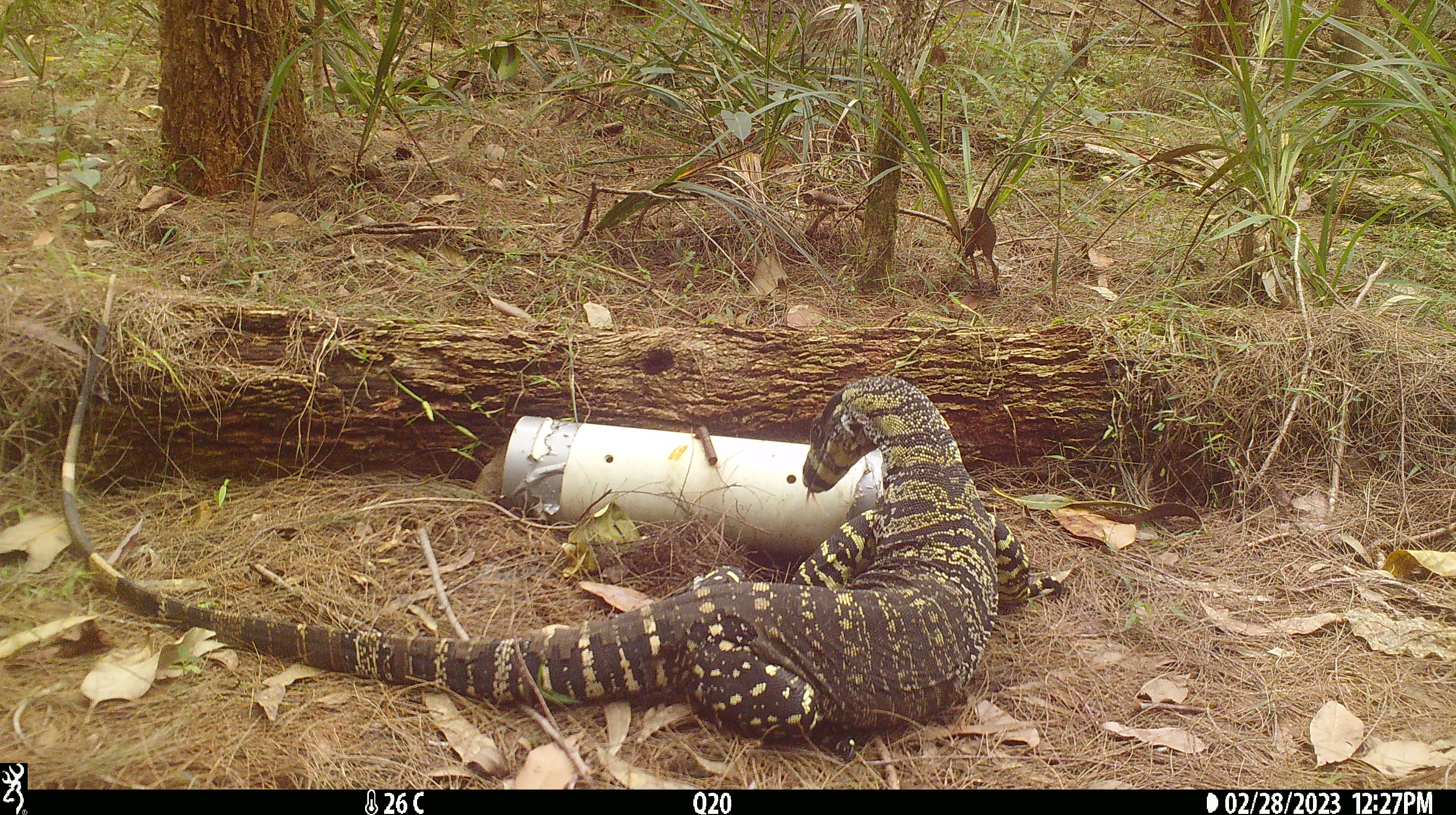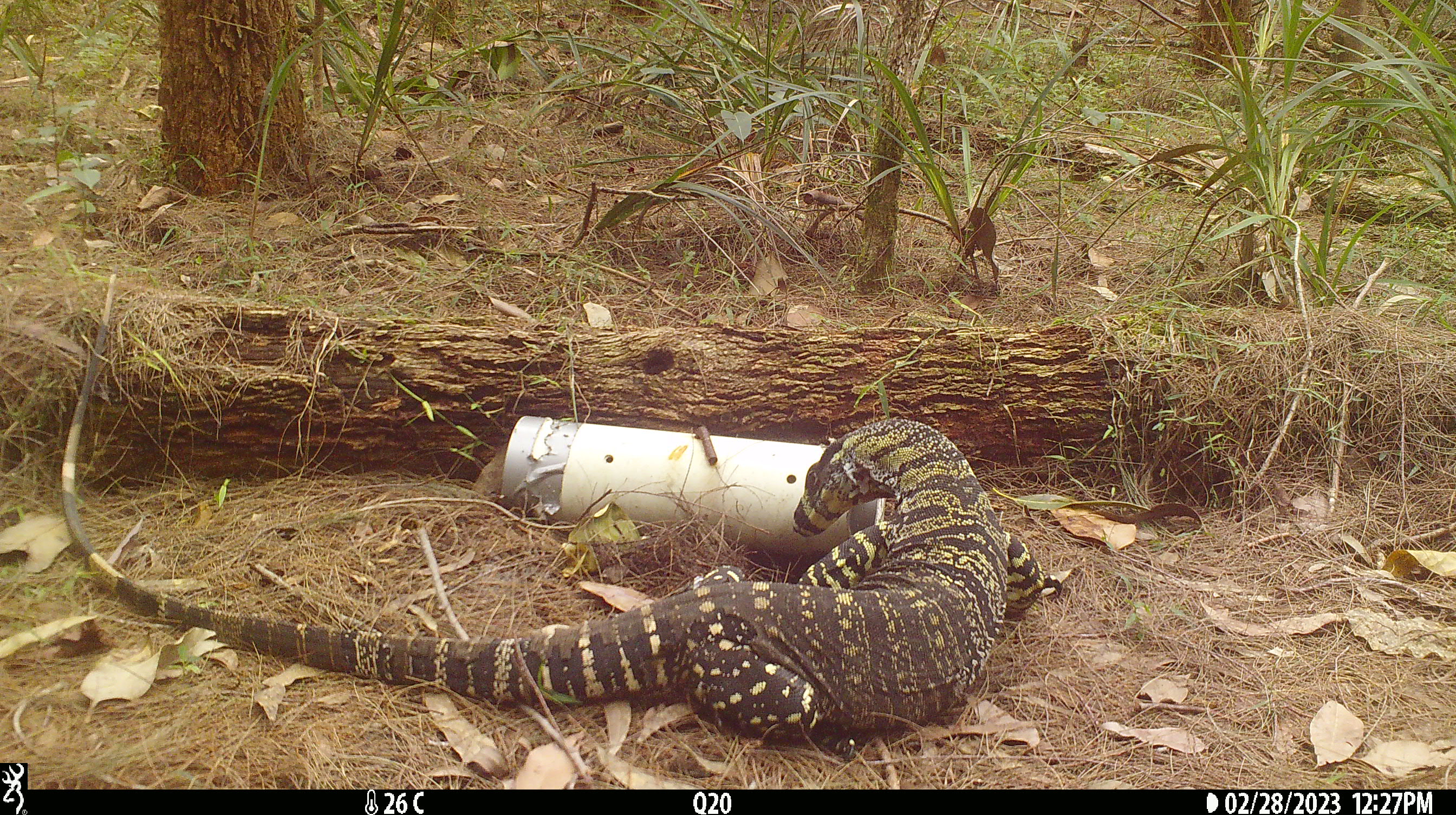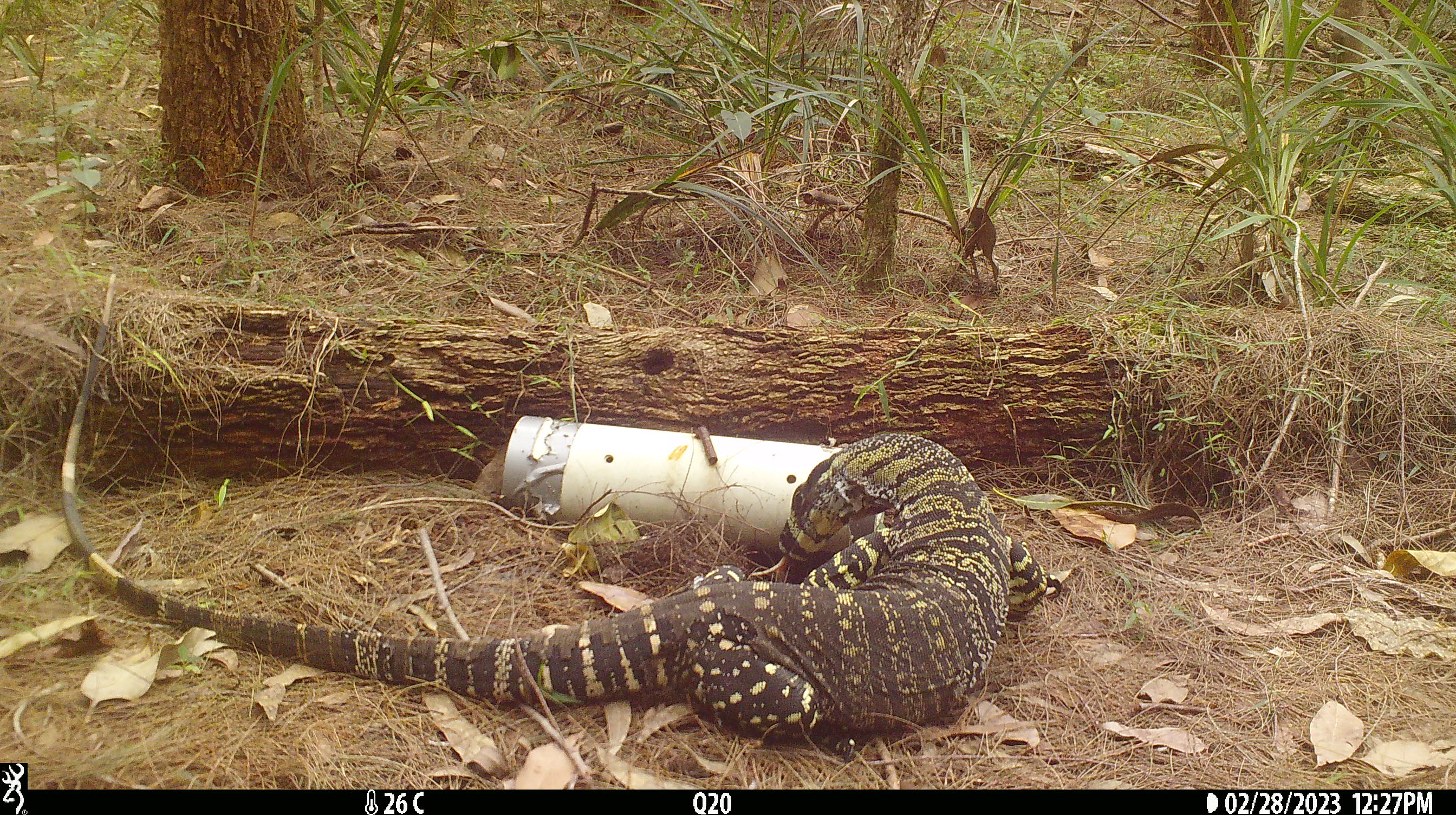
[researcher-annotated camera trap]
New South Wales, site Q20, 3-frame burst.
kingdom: Animalia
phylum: Chordata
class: Reptilia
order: Squamata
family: Varanidae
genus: Varanus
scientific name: Varanus varius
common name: lace monitor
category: goanna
Goanna (lace monitor) (Varanus varius).